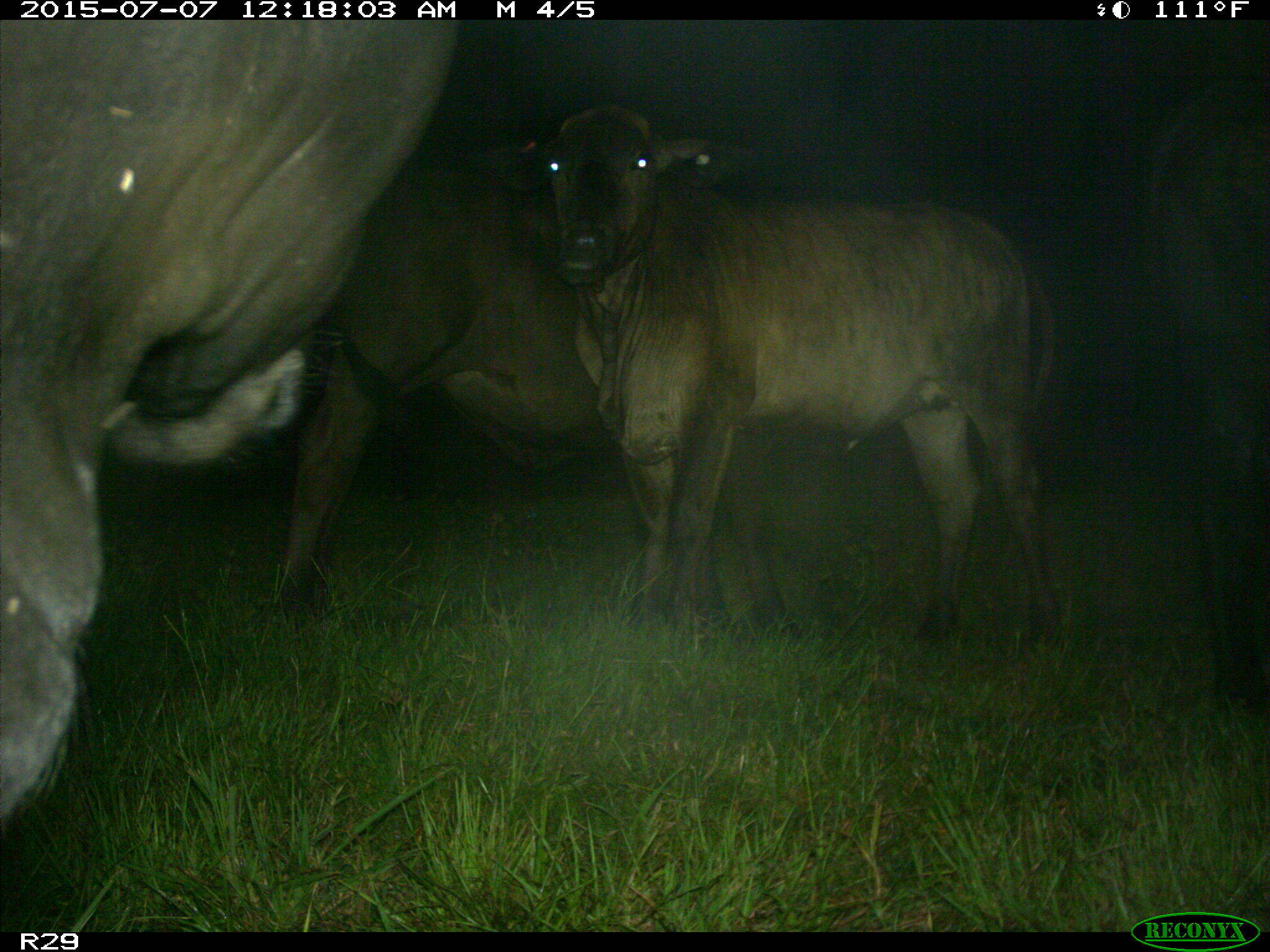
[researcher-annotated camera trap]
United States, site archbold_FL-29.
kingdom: Animalia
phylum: Chordata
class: Mammalia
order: Artiodactyla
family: Bovidae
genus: Bos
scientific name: Bos taurus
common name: domestic cow